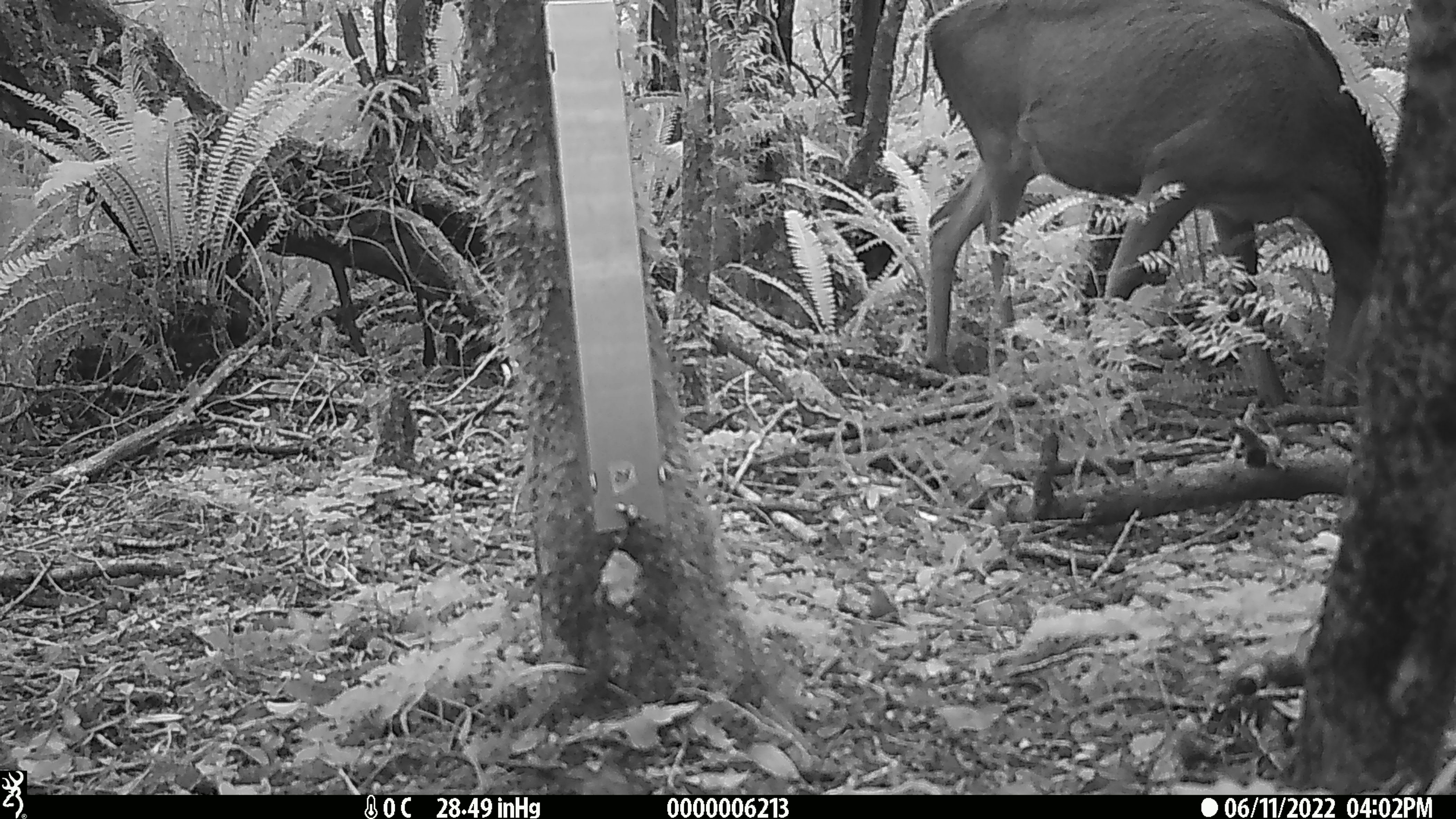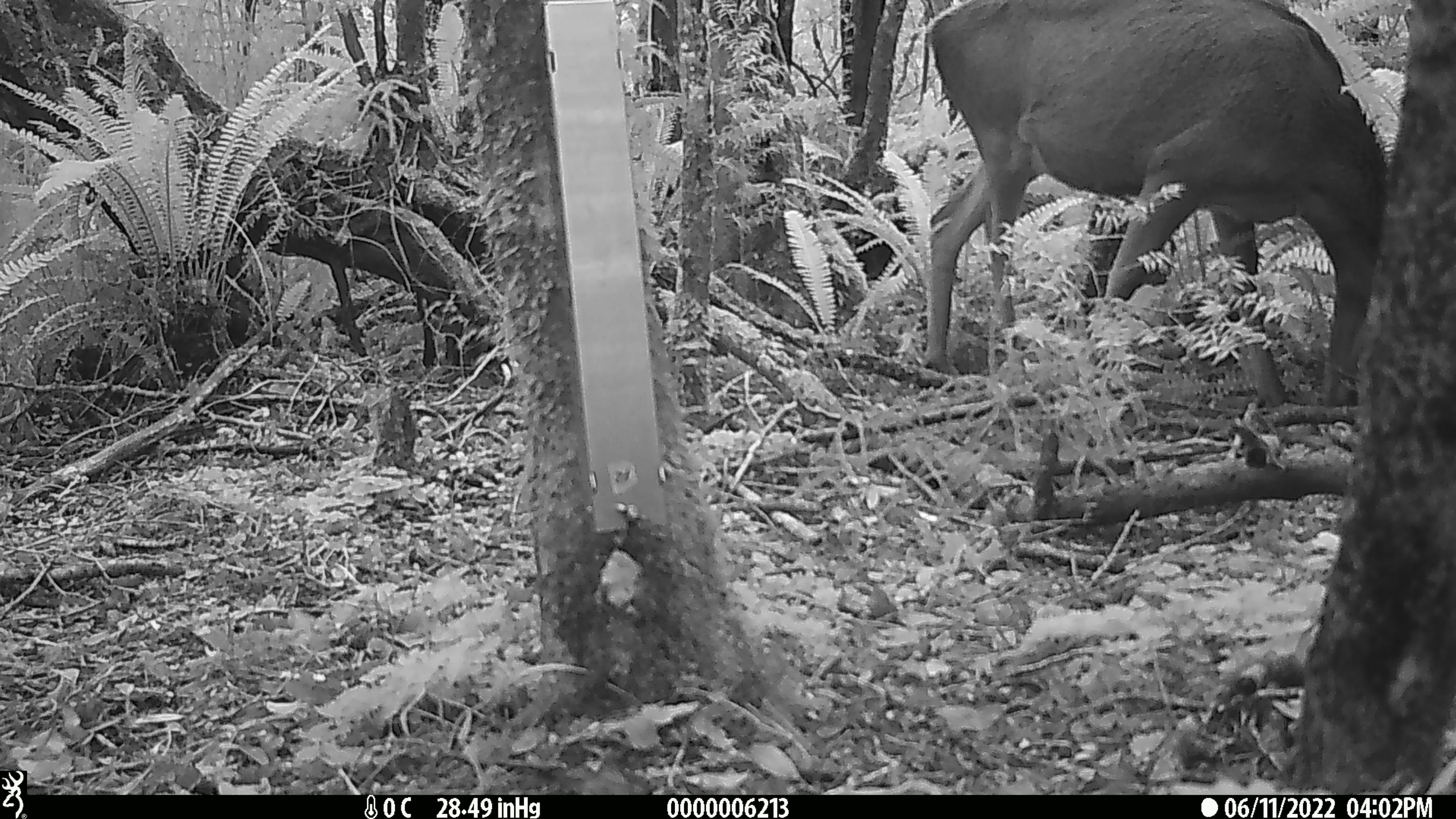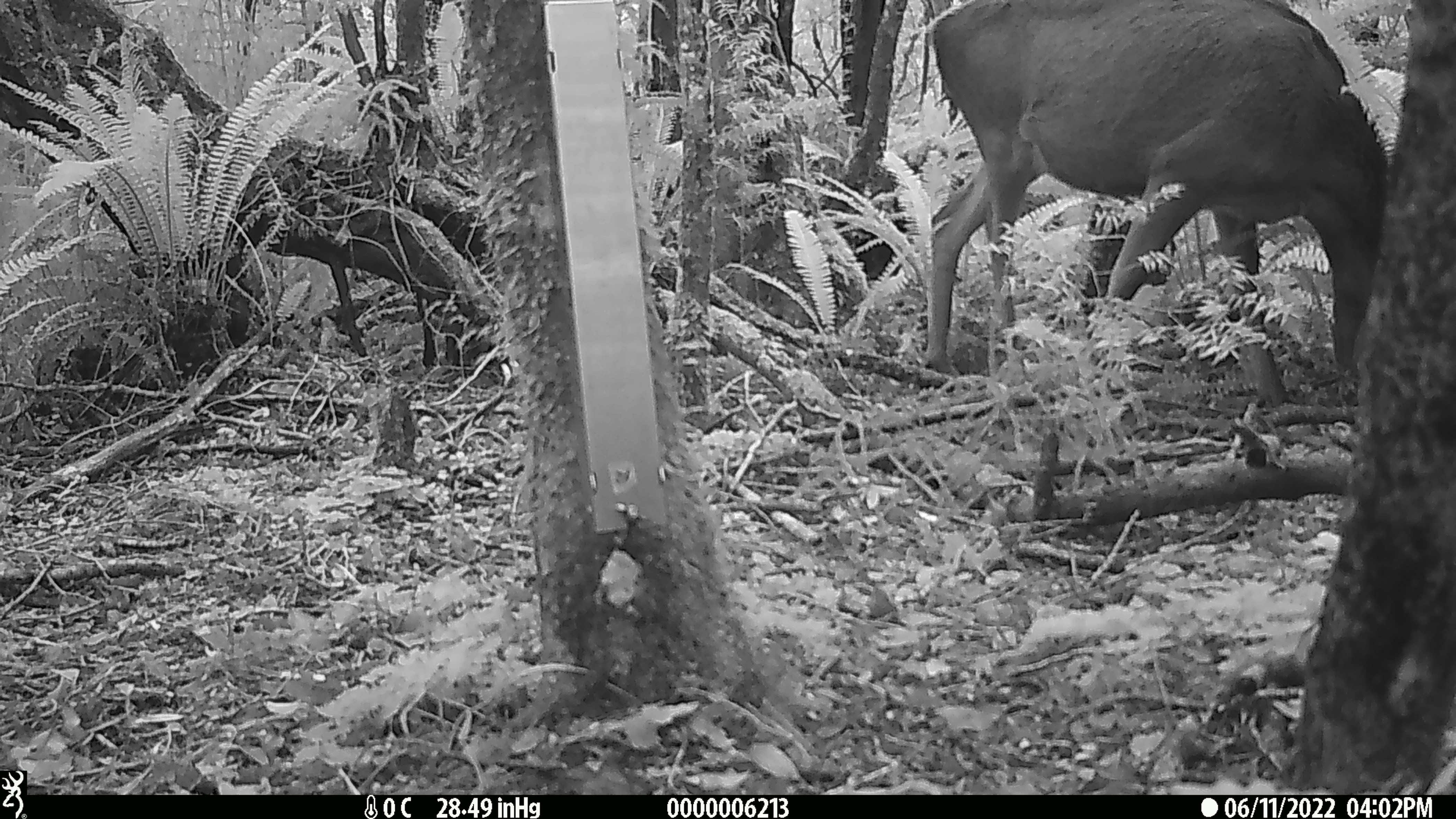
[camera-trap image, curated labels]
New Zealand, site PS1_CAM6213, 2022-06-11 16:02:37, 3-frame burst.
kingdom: Animalia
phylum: Chordata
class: Mammalia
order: Artiodactyla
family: Cervidae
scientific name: Cervidae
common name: deer